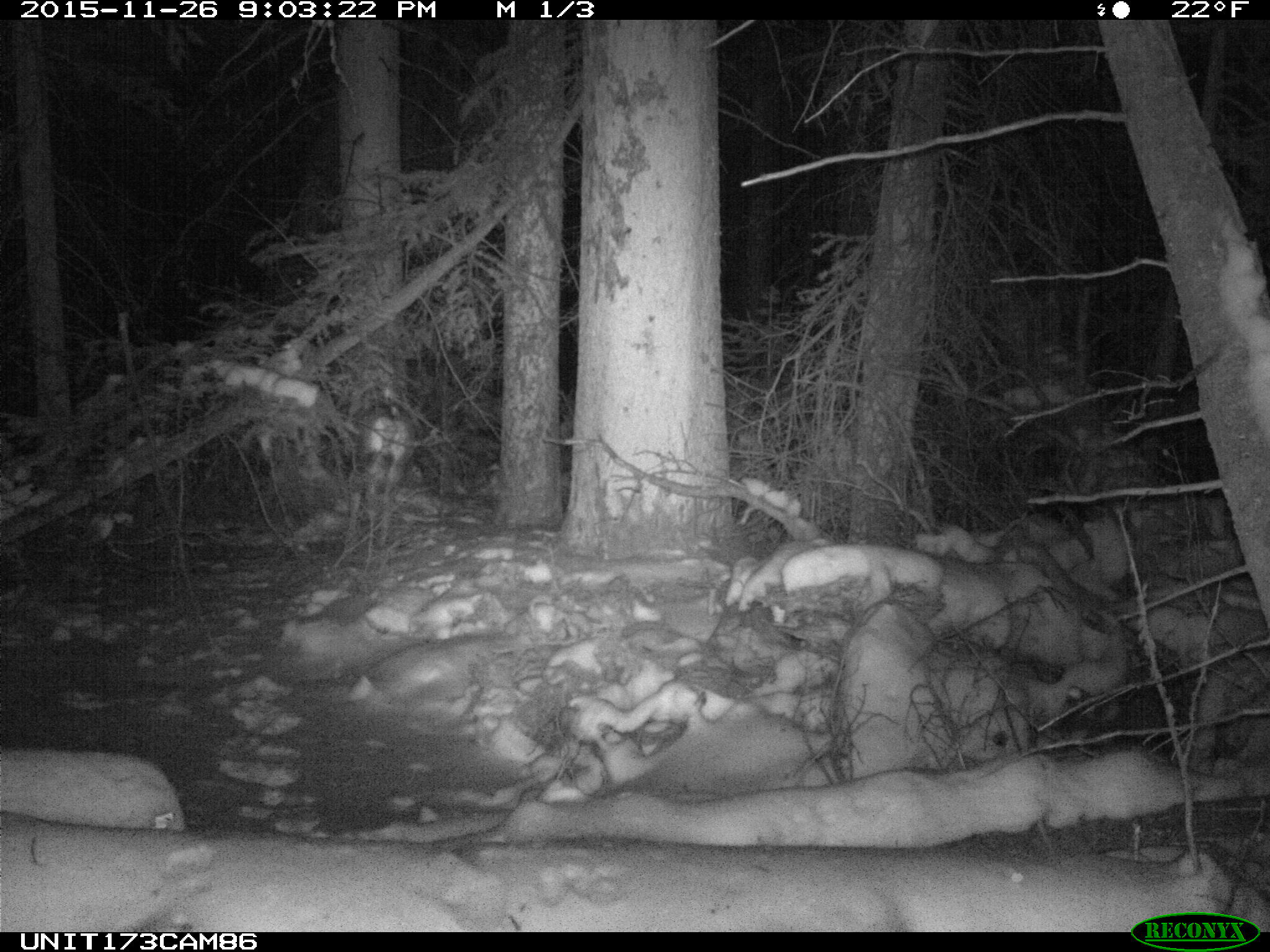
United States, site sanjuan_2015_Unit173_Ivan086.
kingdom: Animalia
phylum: Chordata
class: Mammalia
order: Artiodactyla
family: Cervidae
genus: Odocoileus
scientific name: Odocoileus hemionus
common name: mule deer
Odocoileus hemionus (mule deer).